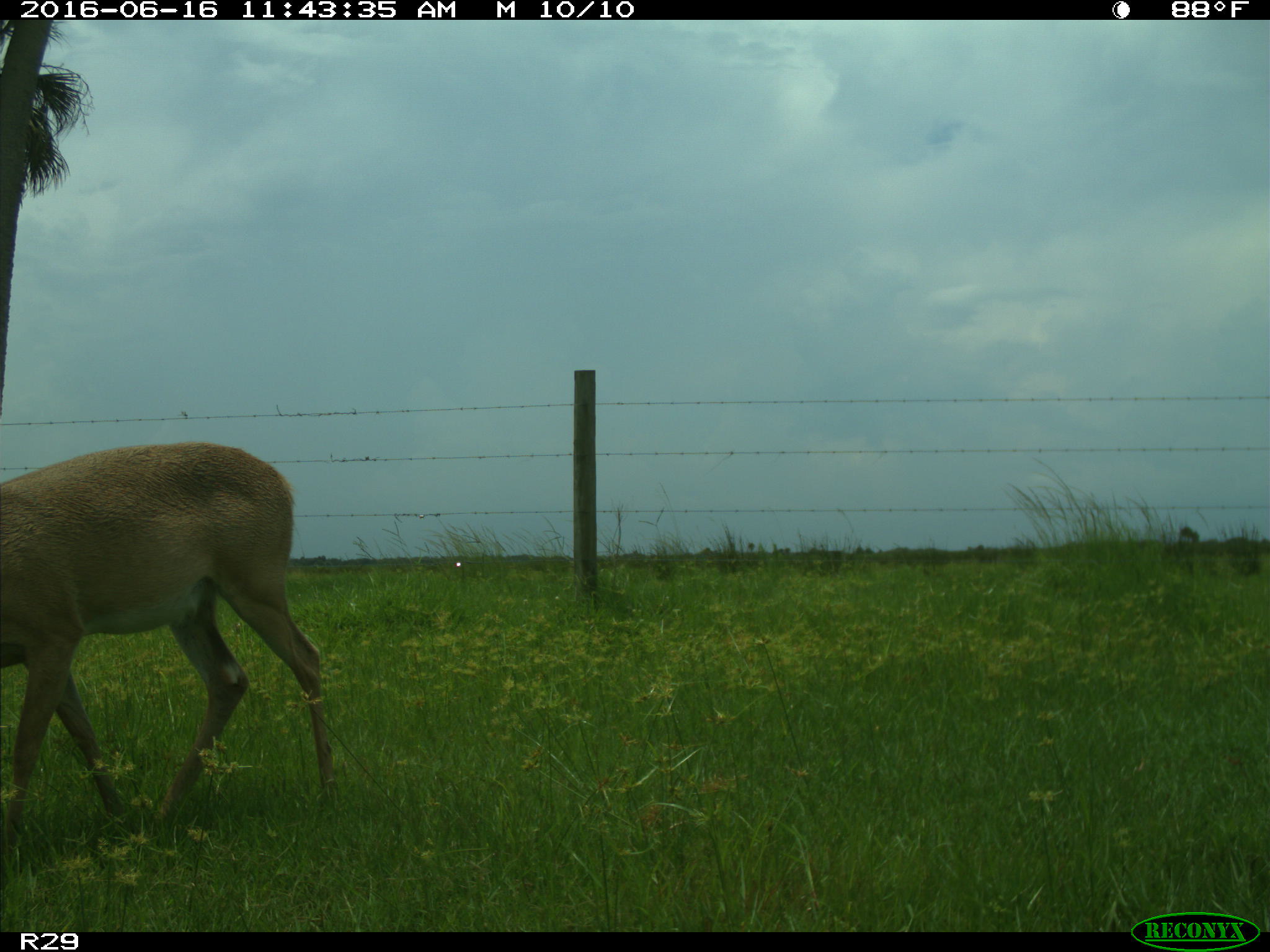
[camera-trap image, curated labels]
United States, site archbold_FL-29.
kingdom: Animalia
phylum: Chordata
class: Mammalia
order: Artiodactyla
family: Cervidae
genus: Odocoileus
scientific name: Odocoileus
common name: deer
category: unidentified deer